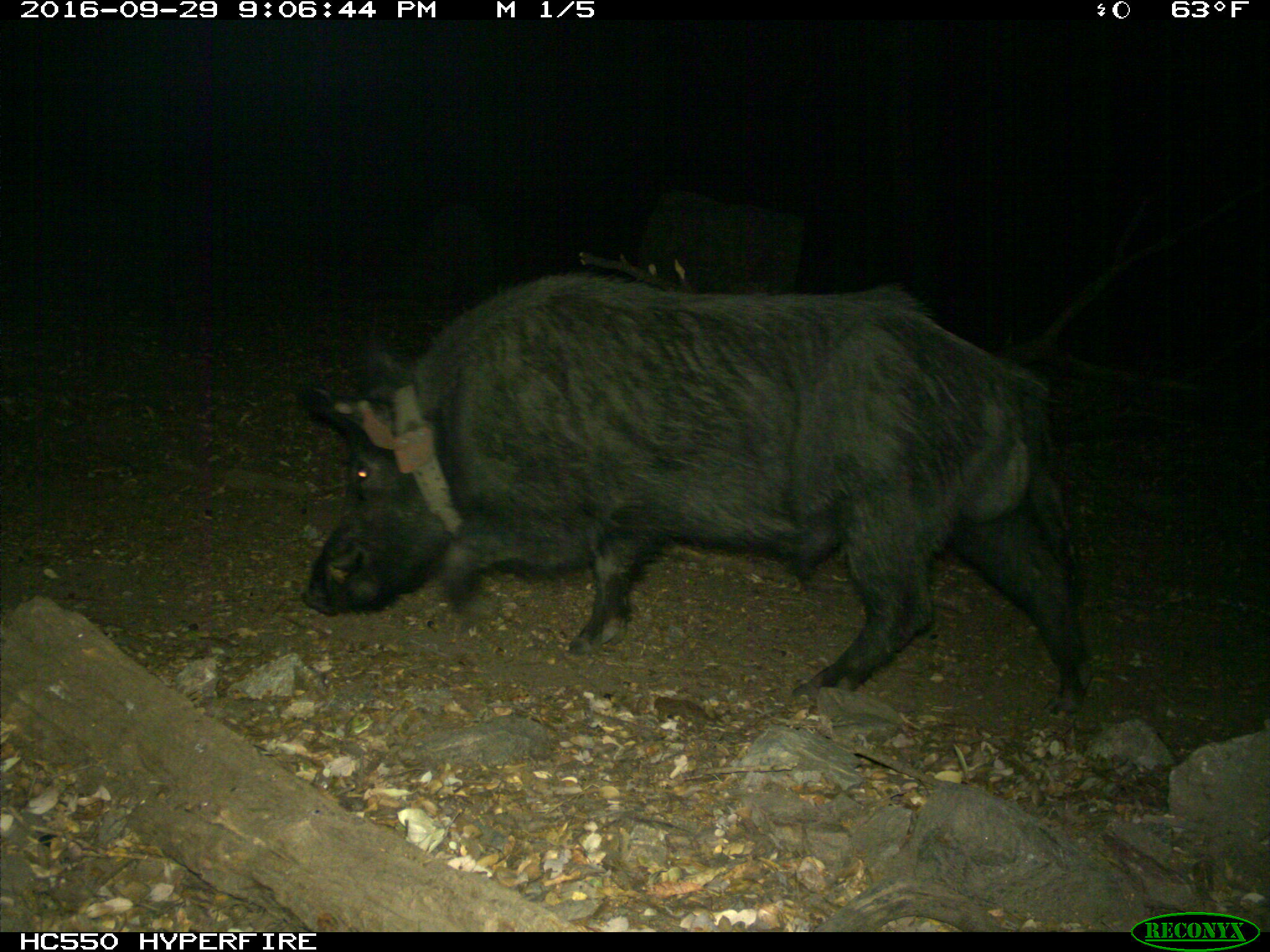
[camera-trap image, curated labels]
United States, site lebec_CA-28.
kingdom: Animalia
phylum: Chordata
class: Mammalia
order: Artiodactyla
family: Suidae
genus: Sus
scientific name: Sus scrofa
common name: wild boar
Sus scrofa (wild boar).